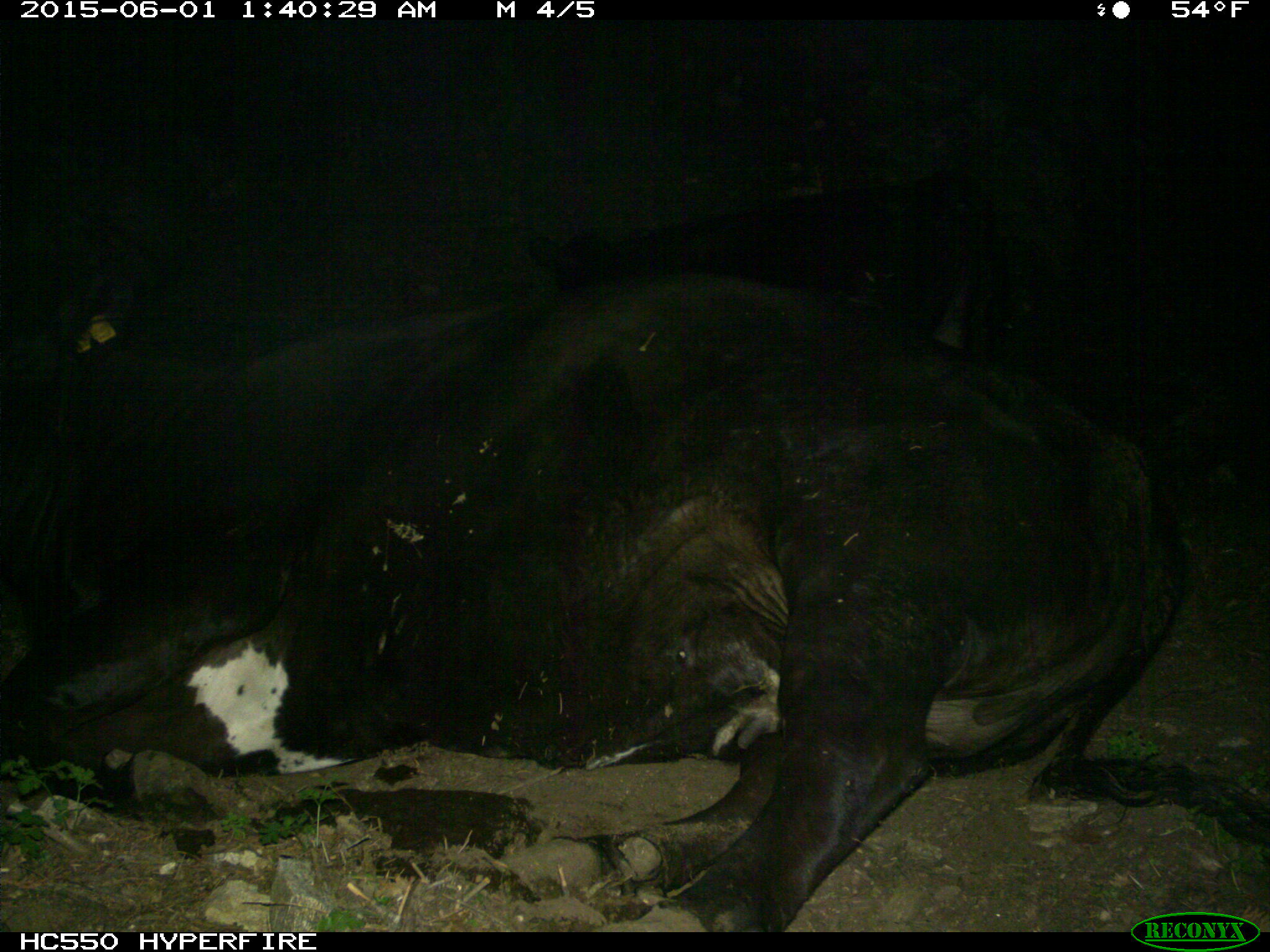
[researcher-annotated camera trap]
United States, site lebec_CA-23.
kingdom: Animalia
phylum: Chordata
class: Mammalia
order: Artiodactyla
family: Bovidae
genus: Bos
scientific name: Bos taurus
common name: domestic cow